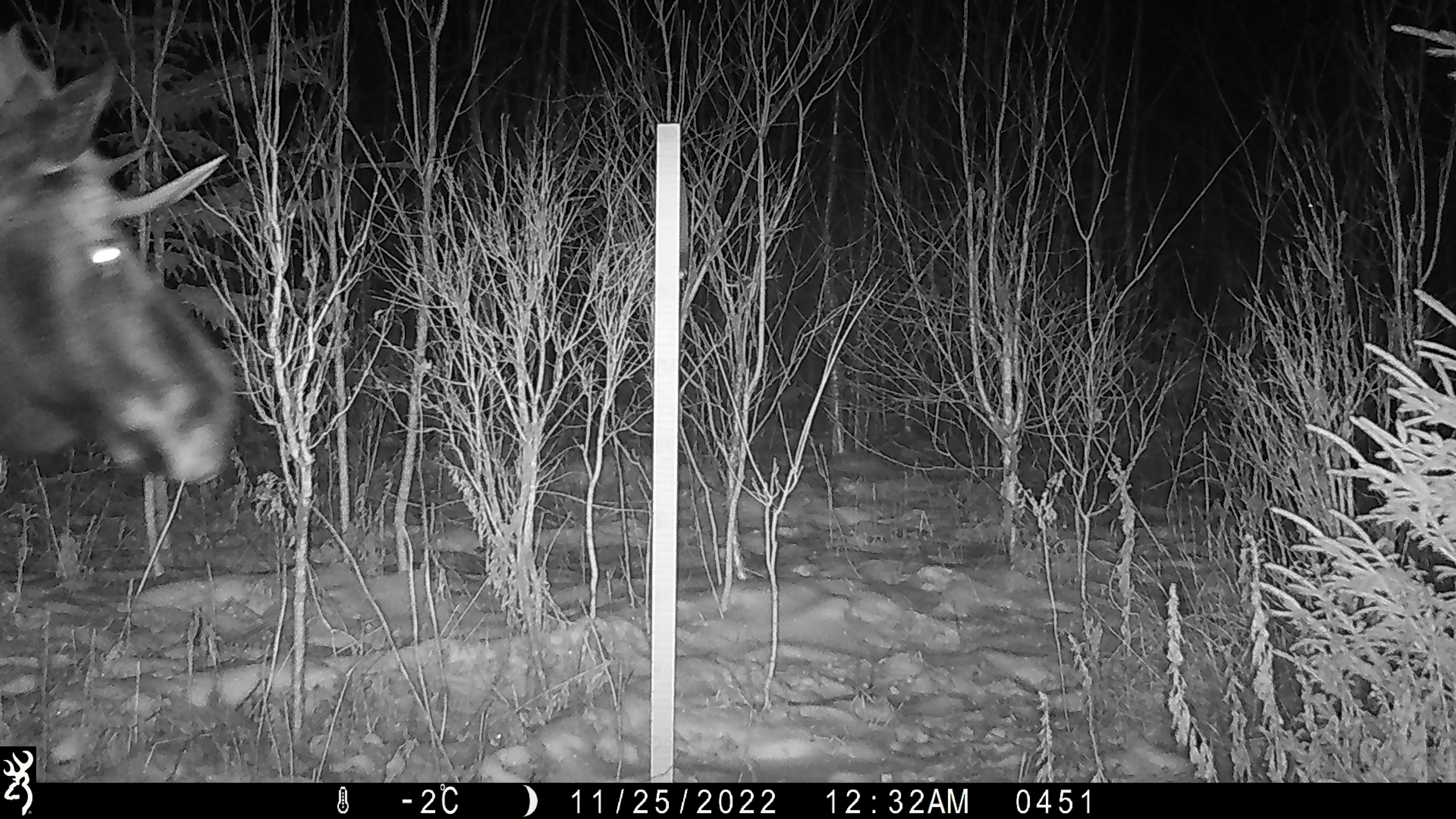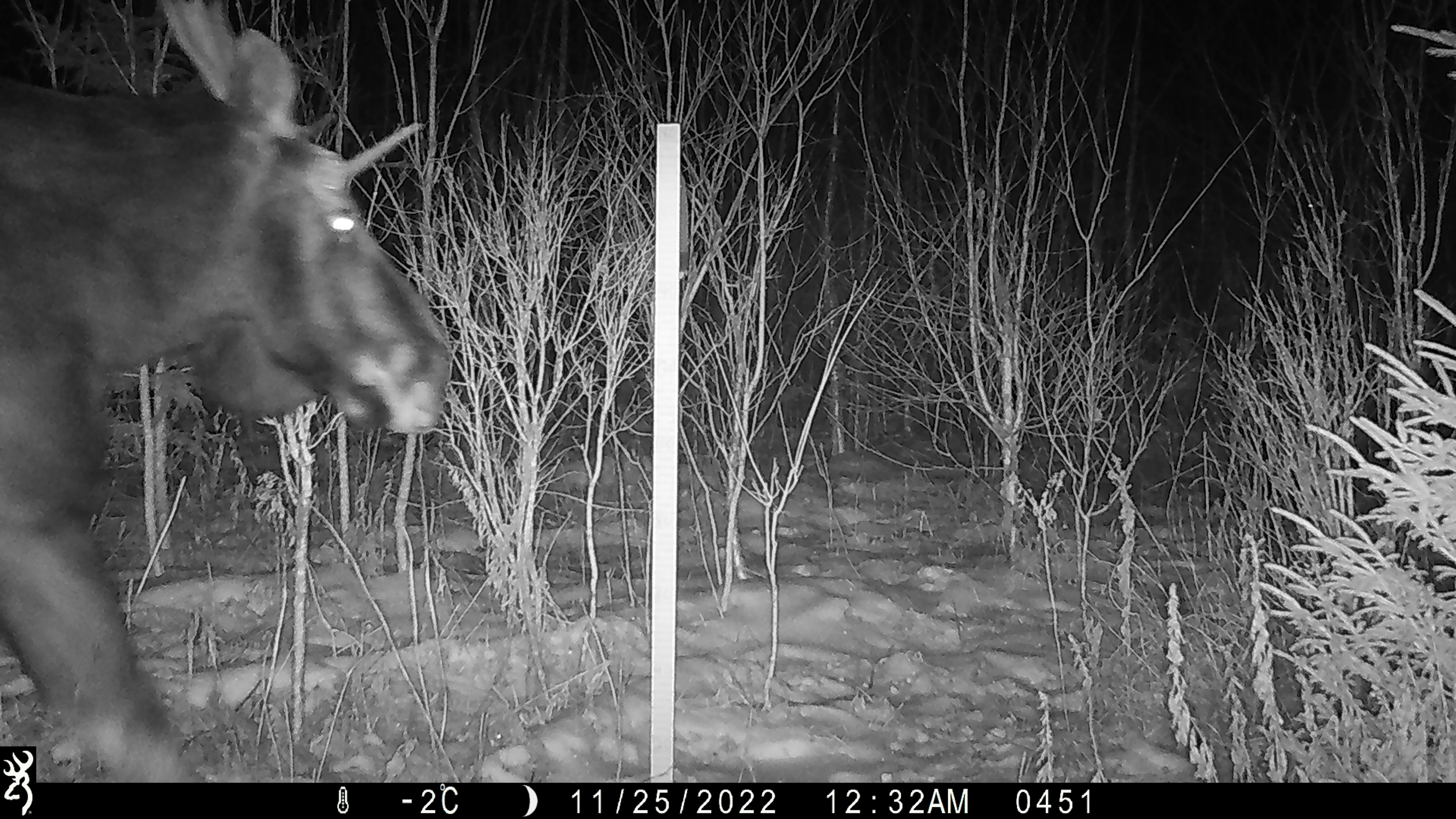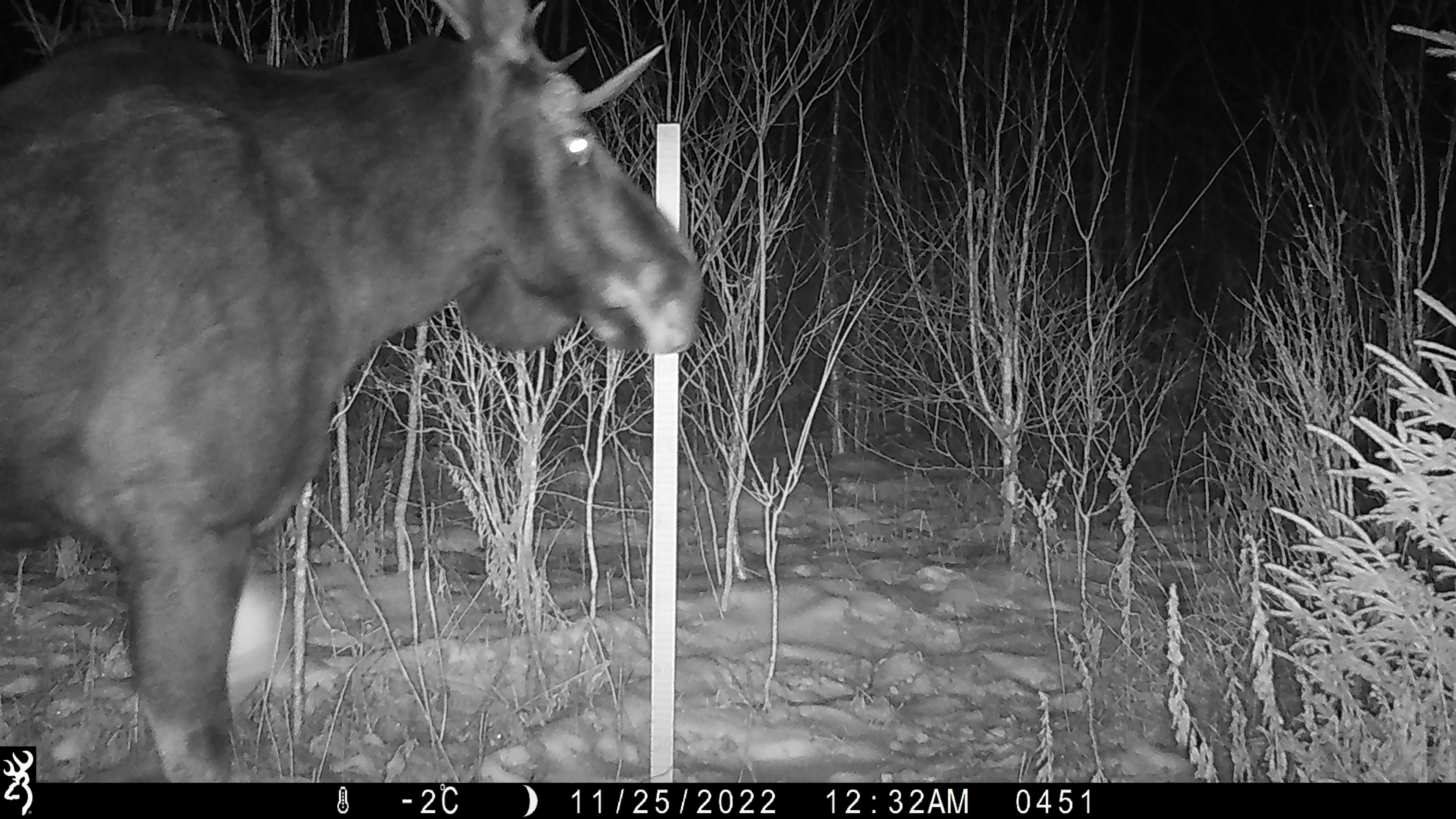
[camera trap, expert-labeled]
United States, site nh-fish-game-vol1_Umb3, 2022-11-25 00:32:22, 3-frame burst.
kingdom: Animalia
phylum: Chordata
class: Mammalia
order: Artiodactyla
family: Cervidae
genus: Alces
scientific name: Alces alces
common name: moose